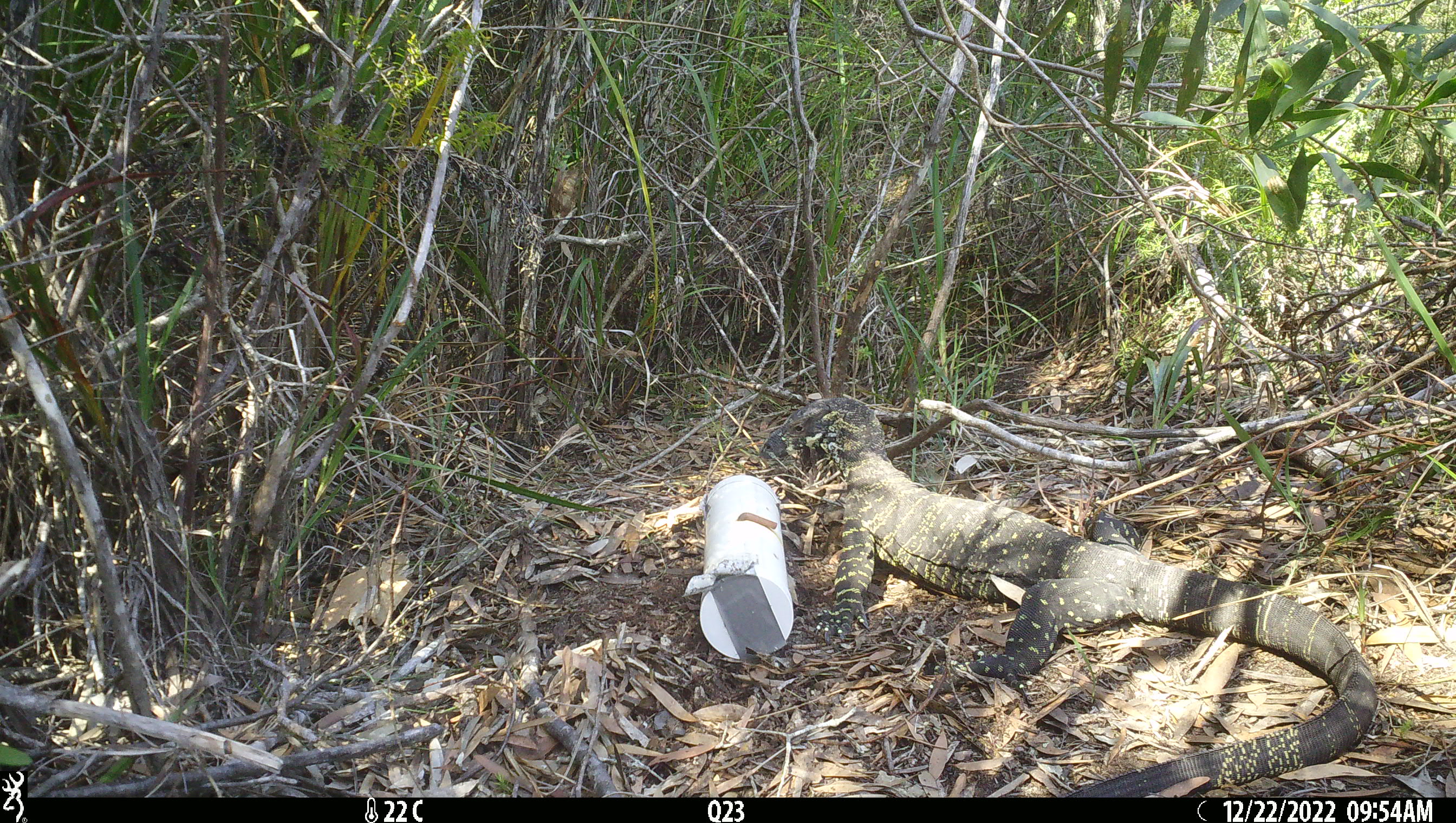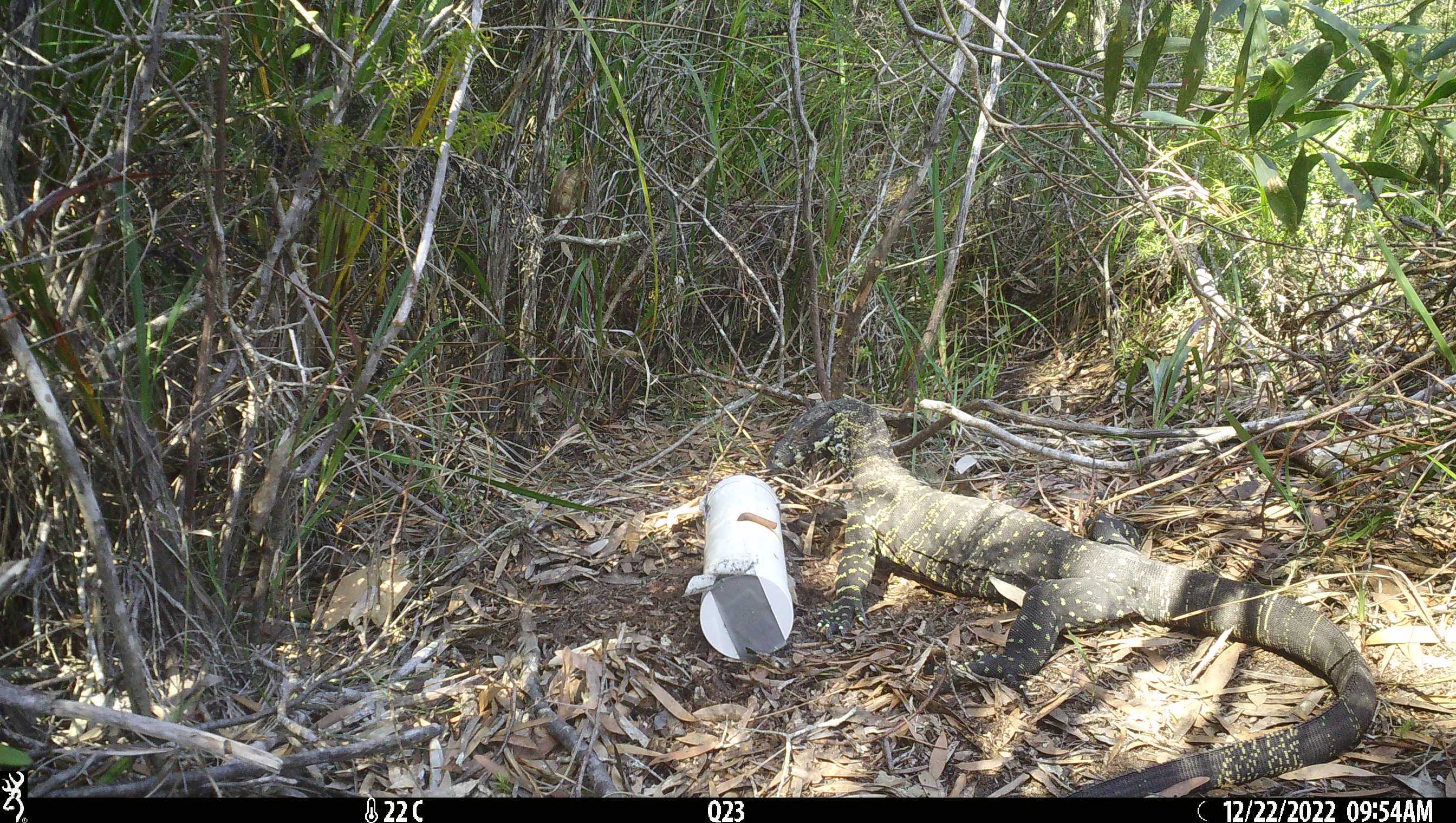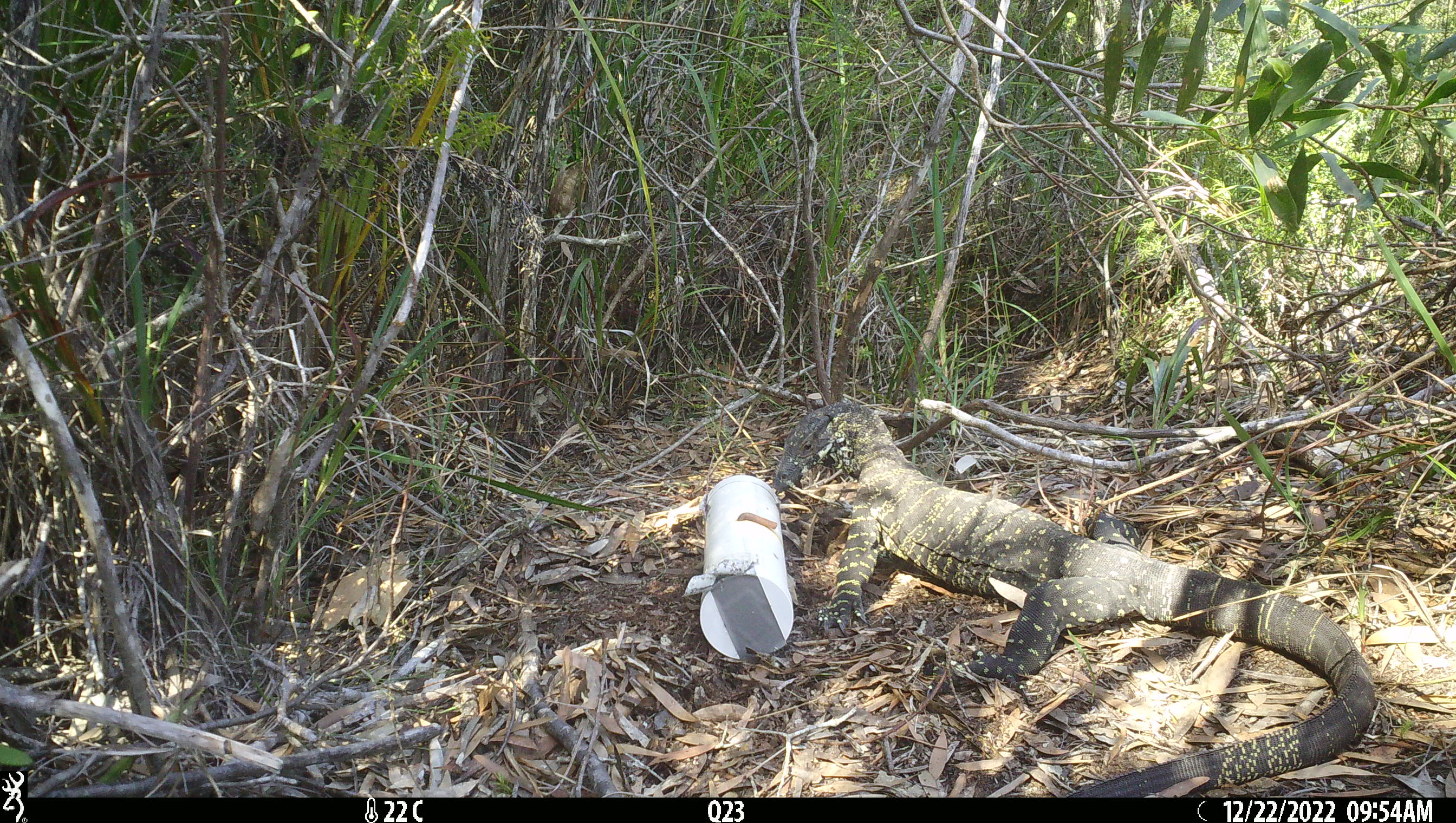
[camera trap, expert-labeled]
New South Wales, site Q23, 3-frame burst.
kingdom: Animalia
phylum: Chordata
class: Reptilia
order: Squamata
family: Varanidae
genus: Varanus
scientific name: Varanus varius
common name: lace monitor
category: goanna